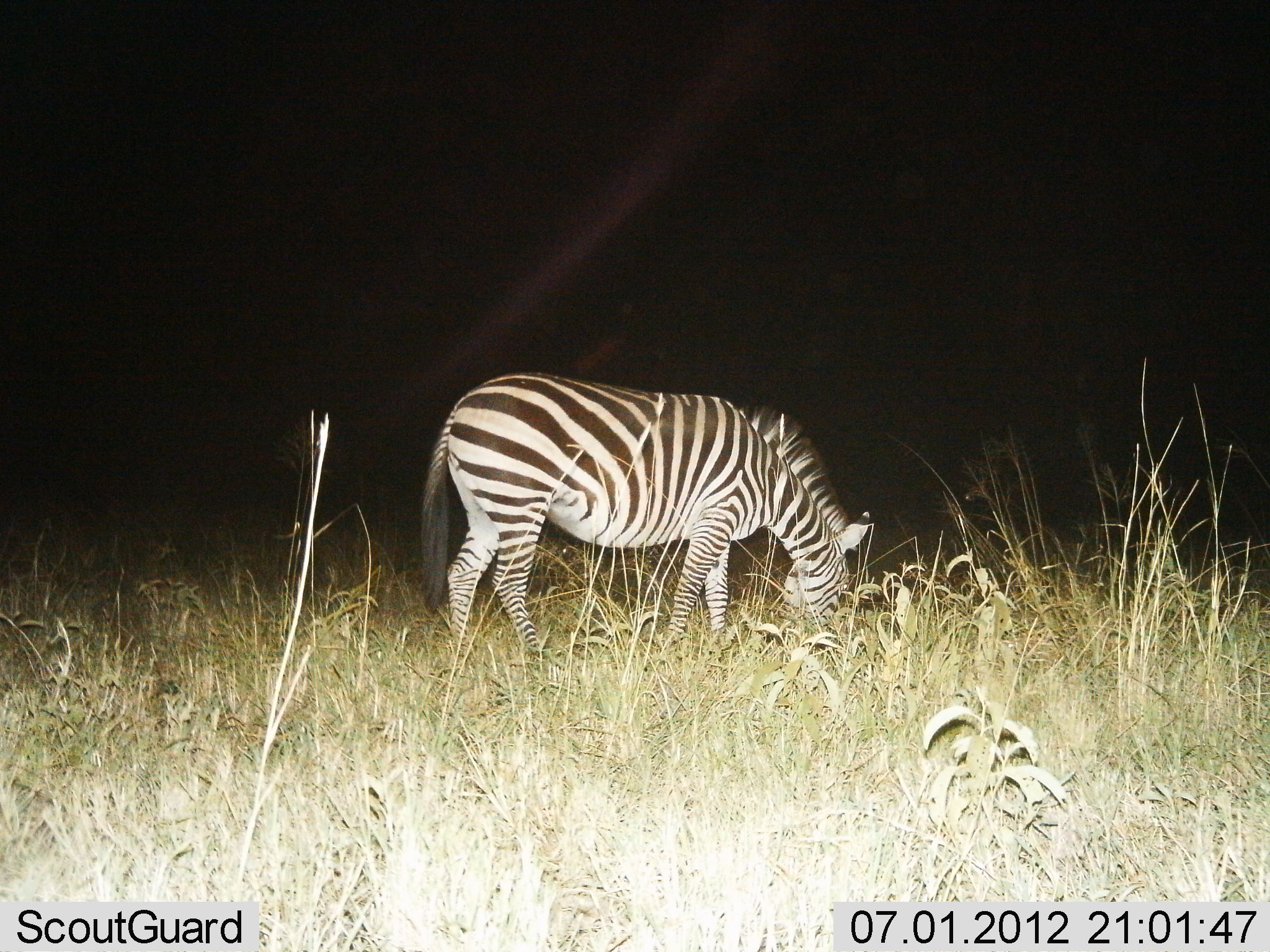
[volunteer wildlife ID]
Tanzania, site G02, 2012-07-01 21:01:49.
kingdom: Animalia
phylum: Chordata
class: Mammalia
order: Perissodactyla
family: Equidae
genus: Equus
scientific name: Equus quagga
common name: plains zebra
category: zebra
Zebra (plains zebra) (Equus quagga), count 1. Behavior (volunteer vote fractions): standing 40%, resting 0%, moving 0%, interacting 0%. Young present (vote fraction): 0%. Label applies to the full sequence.